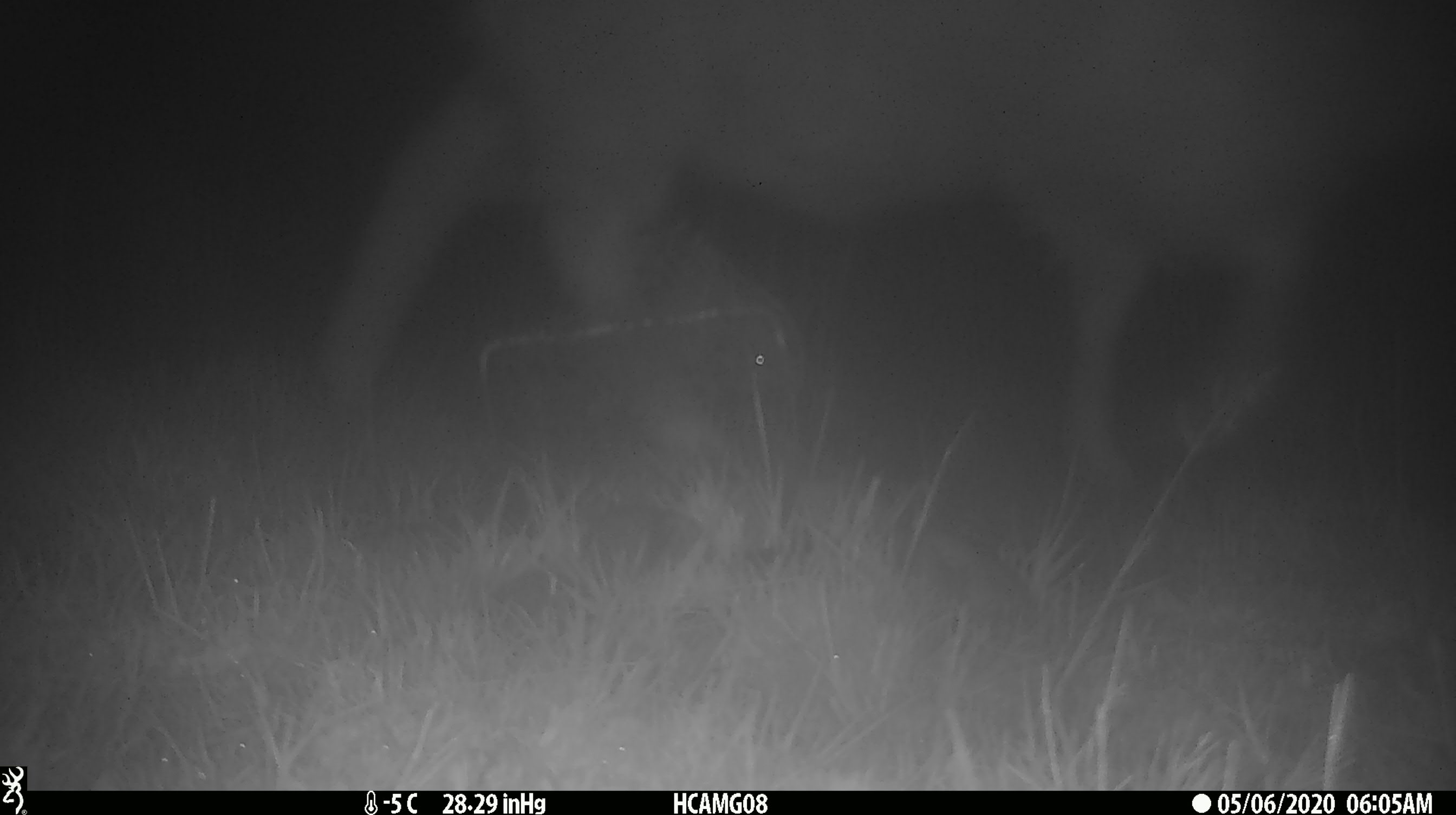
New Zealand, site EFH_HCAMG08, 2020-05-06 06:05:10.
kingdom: Animalia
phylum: Chordata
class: Mammalia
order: Artiodactyla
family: Bovidae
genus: Ovis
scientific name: Ovis aries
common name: domestic sheep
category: sheep